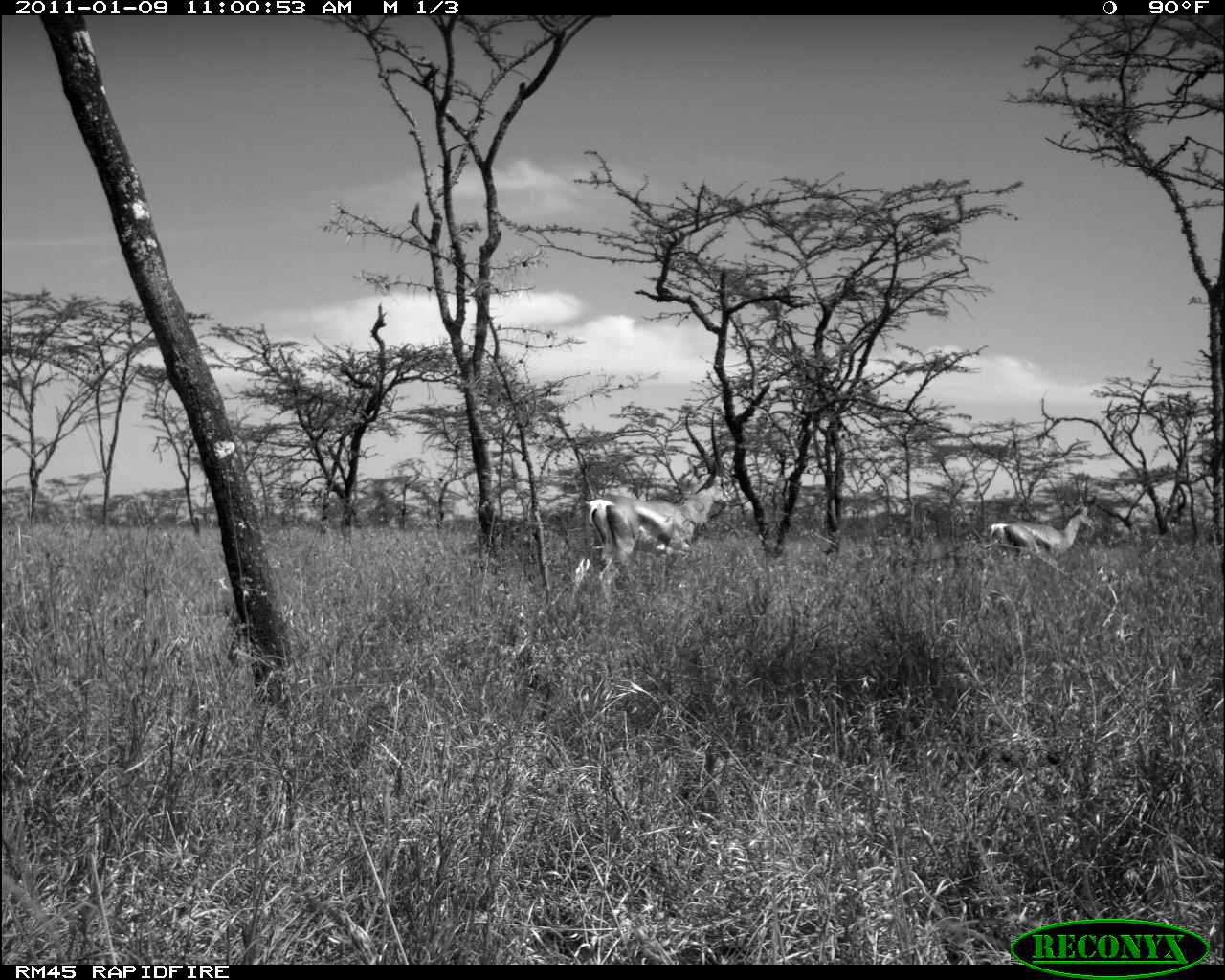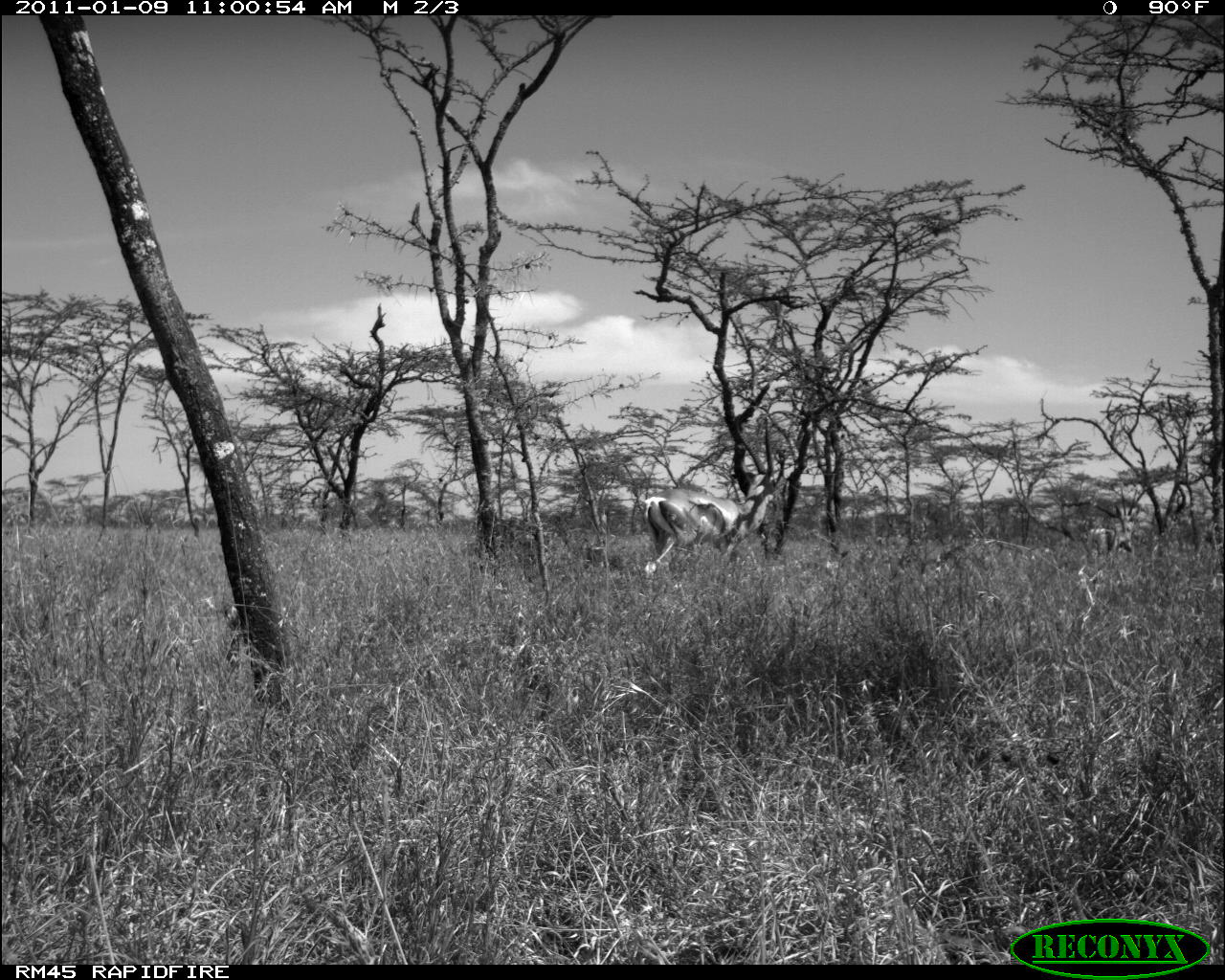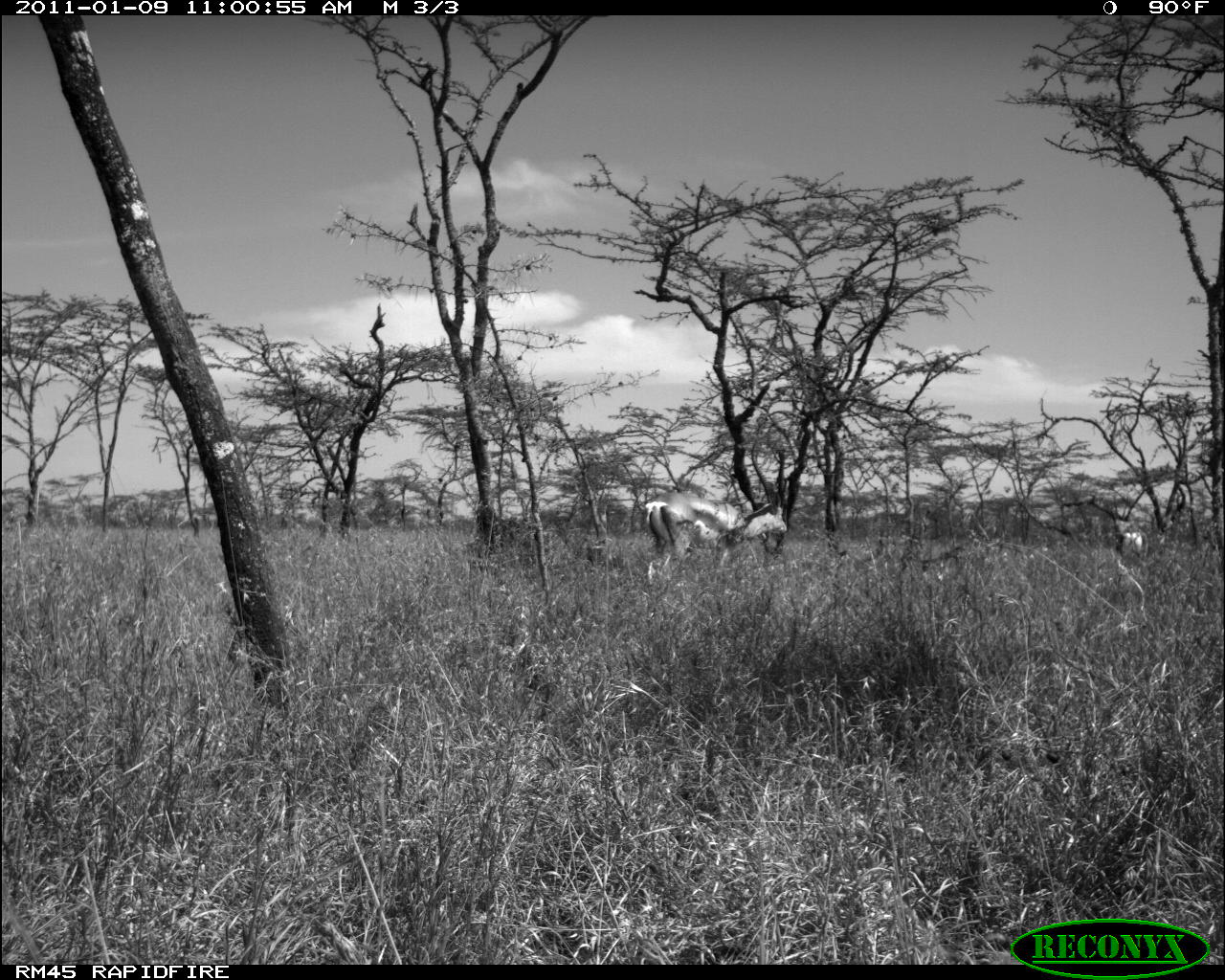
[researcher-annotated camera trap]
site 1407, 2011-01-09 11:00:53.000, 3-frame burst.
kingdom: Animalia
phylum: Chordata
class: Mammalia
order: Artiodactyla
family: Bovidae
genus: Madoqua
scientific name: Madoqua guentheri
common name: günther's dik-dik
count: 2